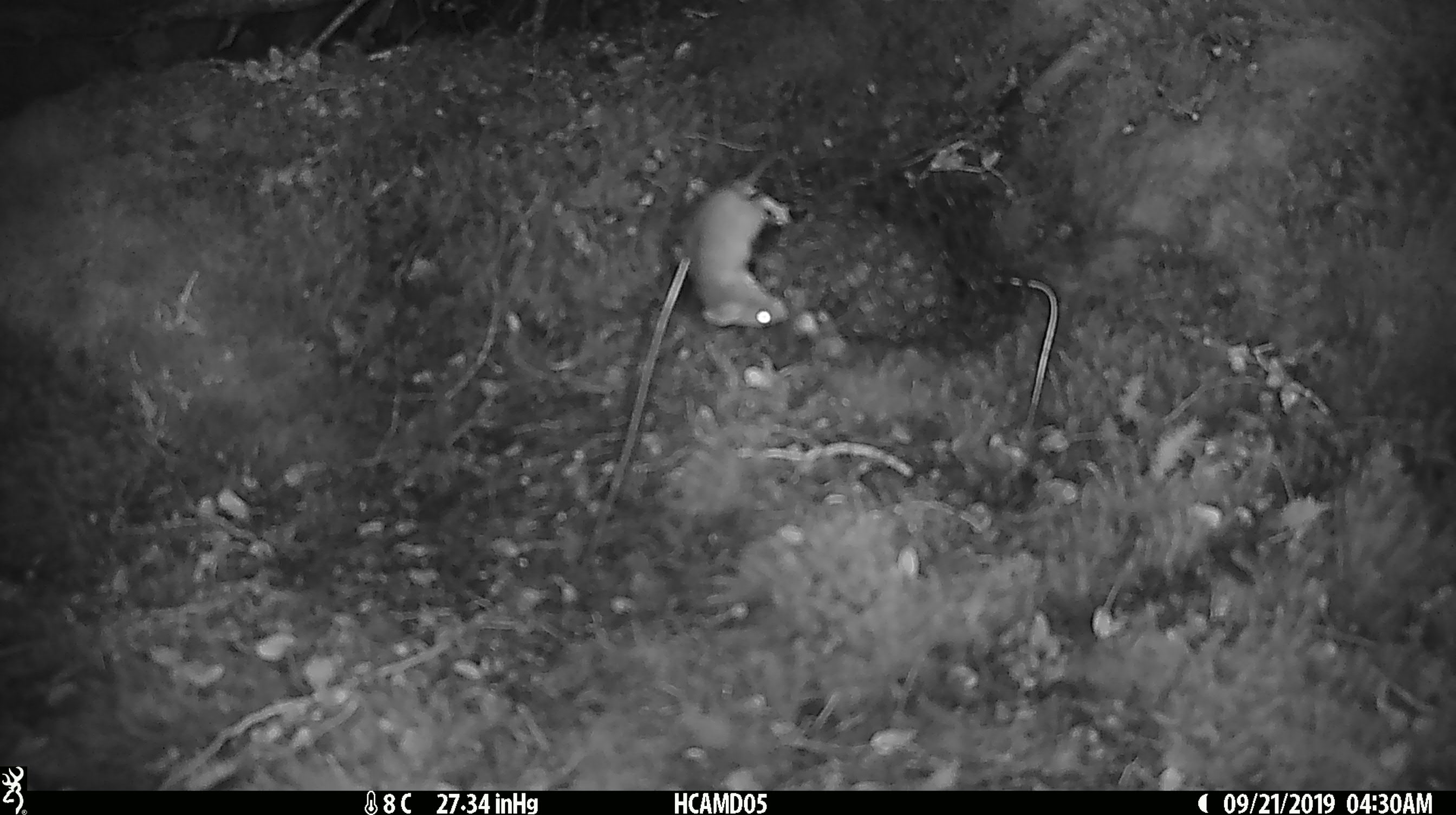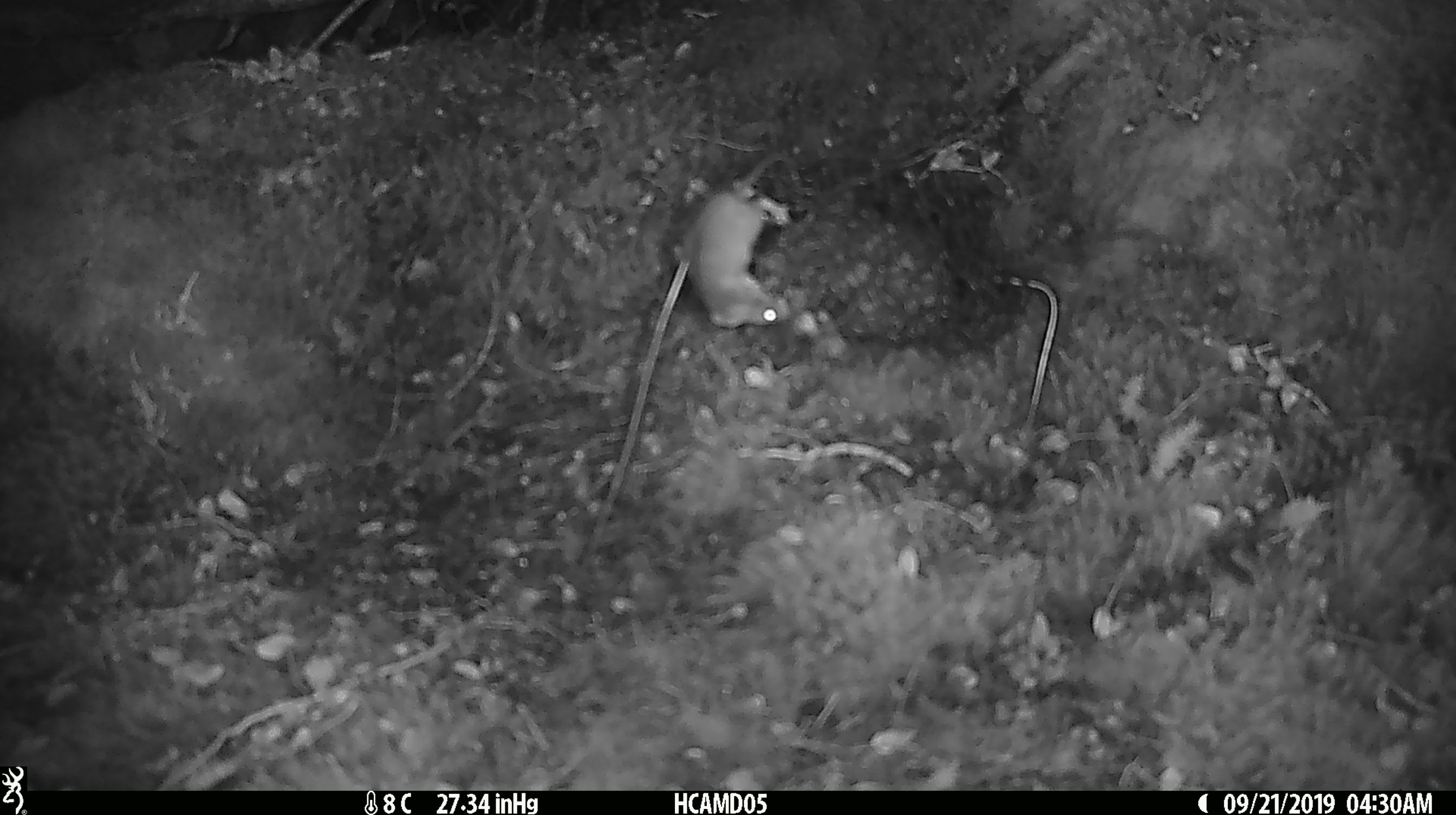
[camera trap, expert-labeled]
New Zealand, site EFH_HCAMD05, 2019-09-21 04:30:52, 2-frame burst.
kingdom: Animalia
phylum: Chordata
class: Mammalia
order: Rodentia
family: Muridae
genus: Mus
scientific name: Mus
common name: mouse